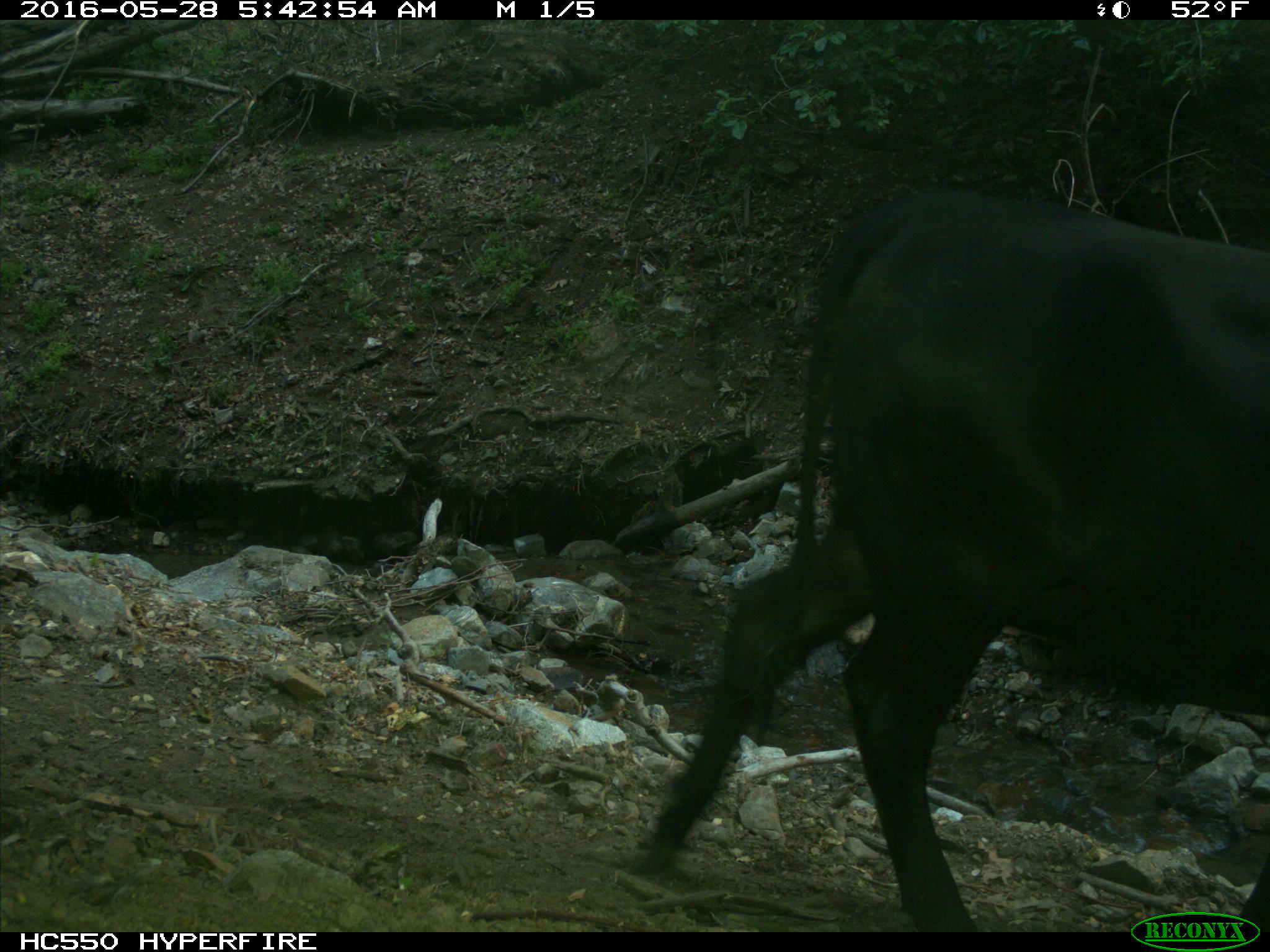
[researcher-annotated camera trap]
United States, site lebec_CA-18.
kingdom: Animalia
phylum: Chordata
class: Mammalia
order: Artiodactyla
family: Bovidae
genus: Bos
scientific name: Bos taurus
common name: domestic cow